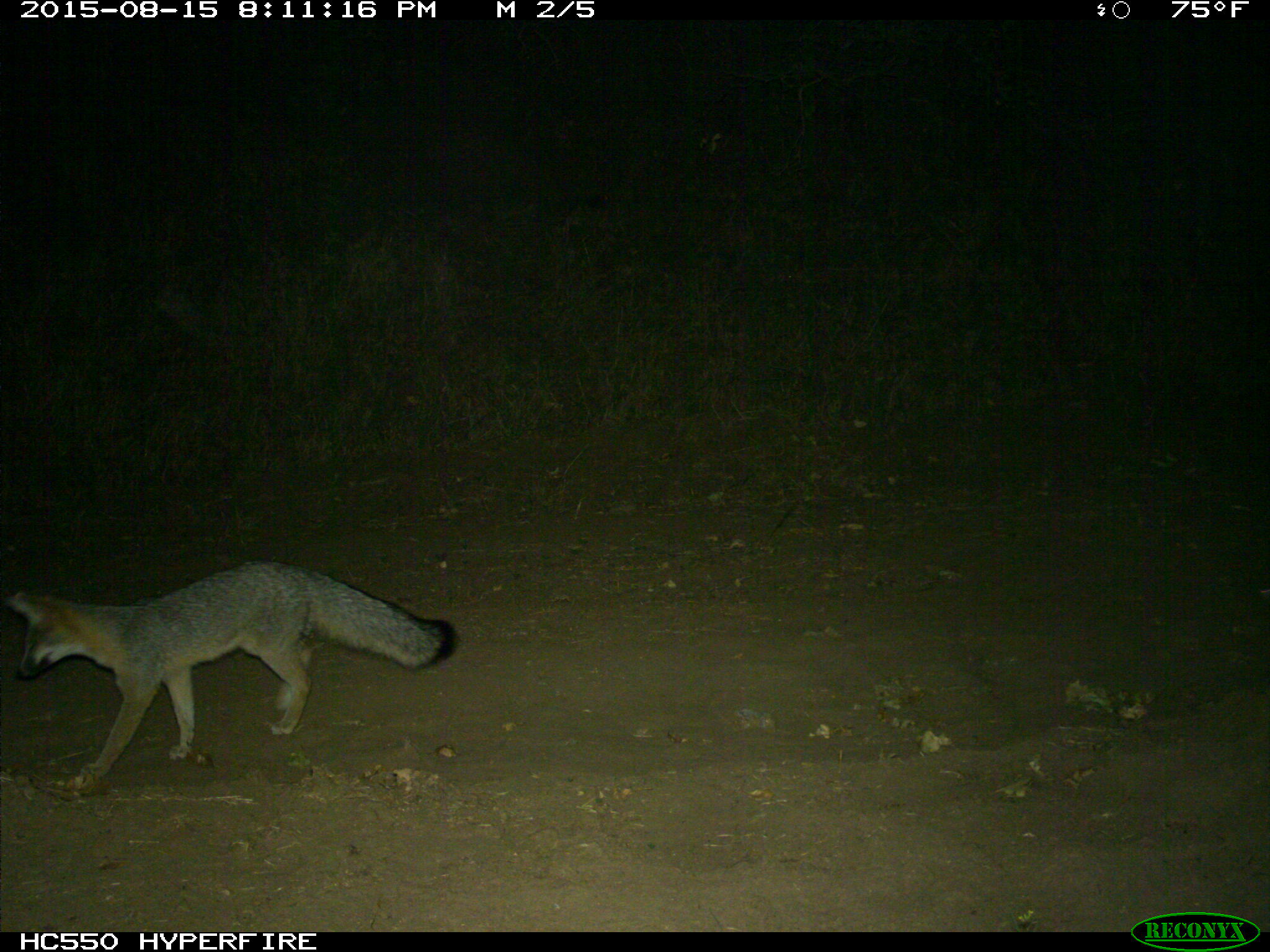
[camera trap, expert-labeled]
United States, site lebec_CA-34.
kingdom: Animalia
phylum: Chordata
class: Mammalia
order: Carnivora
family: Canidae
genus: Urocyon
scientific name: Urocyon cinereoargenteus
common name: gray fox